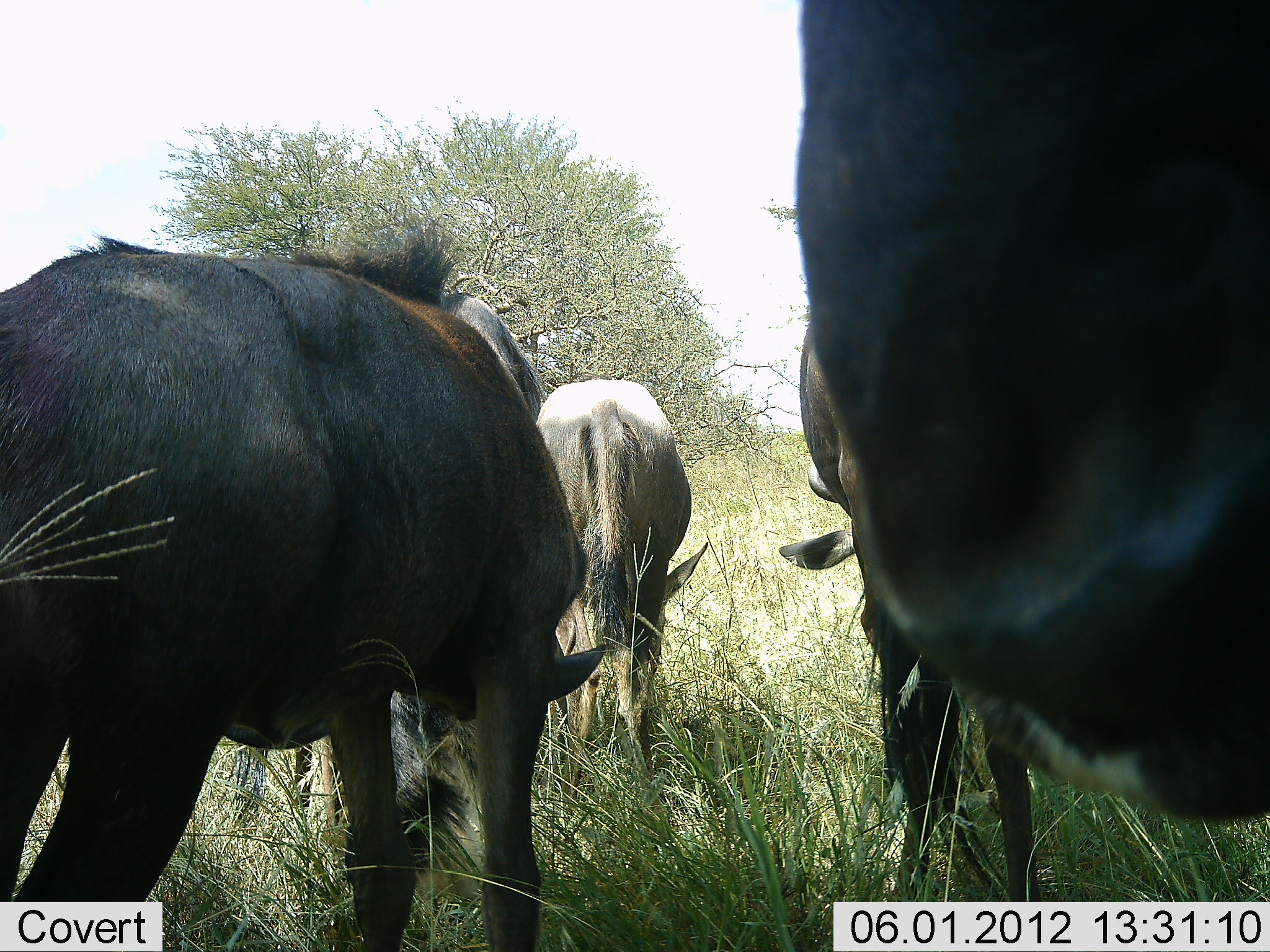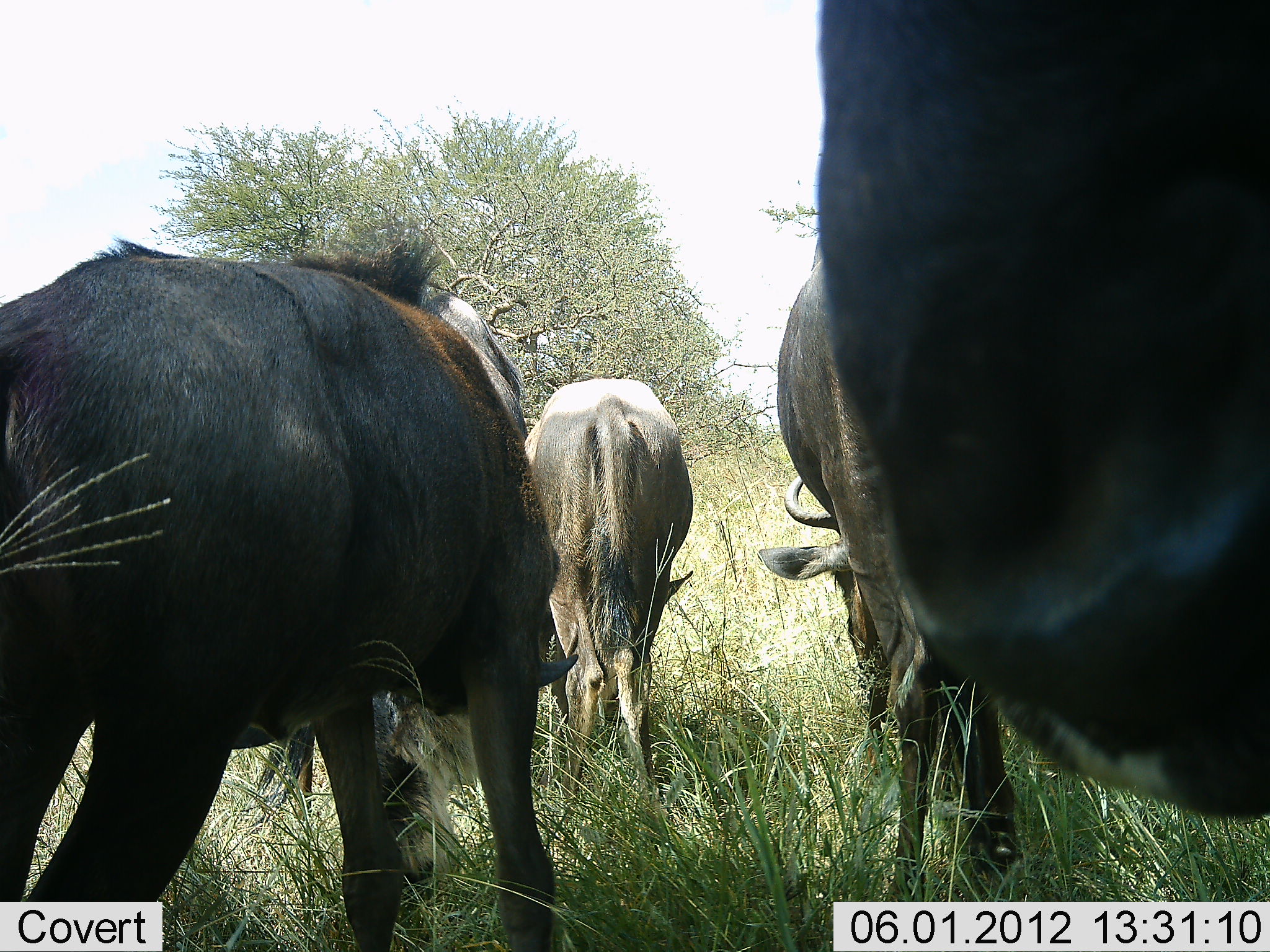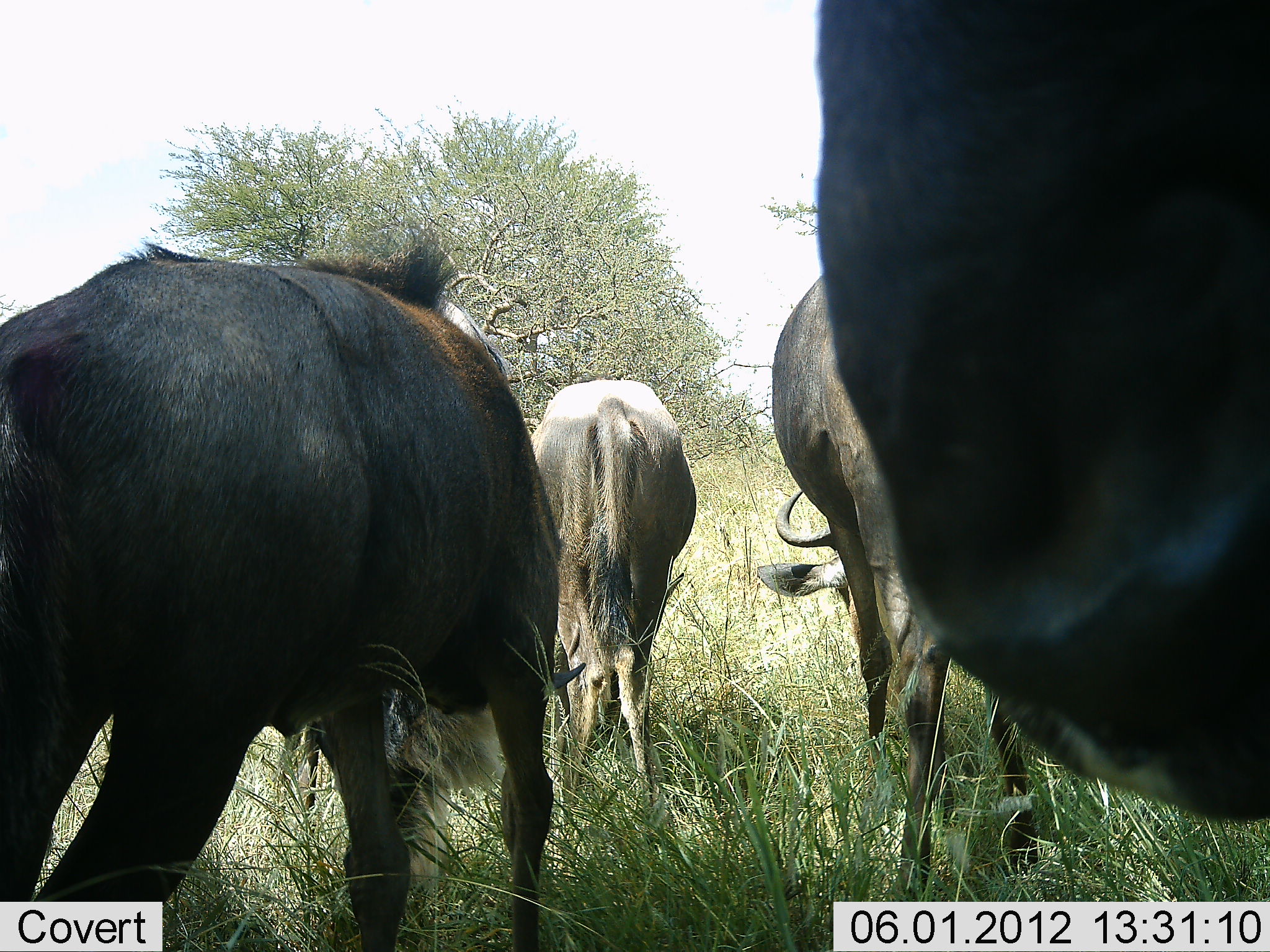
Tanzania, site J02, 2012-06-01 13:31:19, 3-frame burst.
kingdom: Animalia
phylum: Chordata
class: Mammalia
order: Artiodactyla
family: Bovidae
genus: Connochaetes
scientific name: Connochaetes taurinus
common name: blue wildebeest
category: wildebeest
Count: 5.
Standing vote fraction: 40%.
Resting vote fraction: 0%.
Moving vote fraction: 0%.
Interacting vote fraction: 0%.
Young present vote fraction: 0%.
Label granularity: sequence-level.